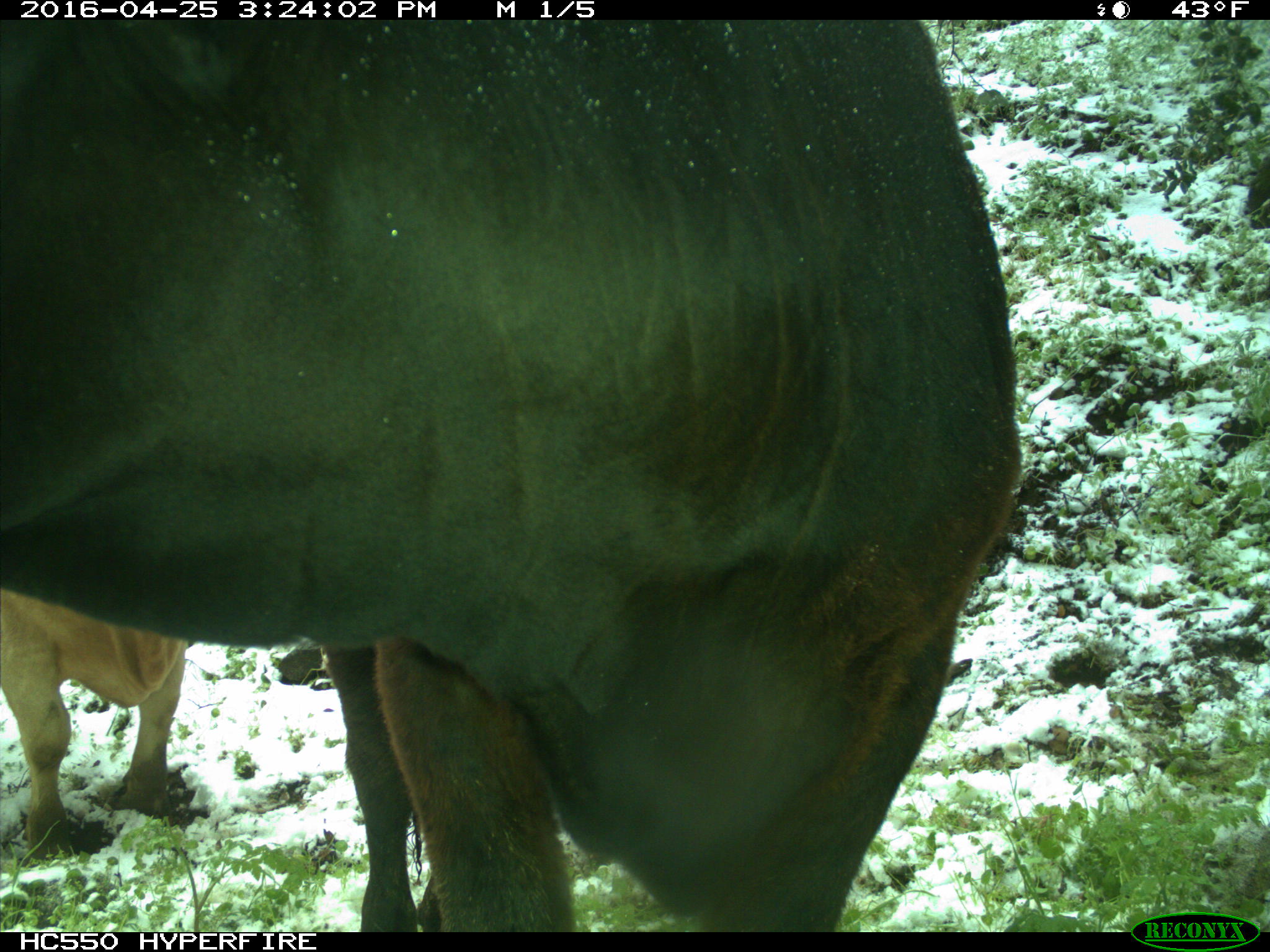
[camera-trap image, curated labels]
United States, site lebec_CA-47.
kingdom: Animalia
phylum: Chordata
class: Mammalia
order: Artiodactyla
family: Bovidae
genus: Bos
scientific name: Bos taurus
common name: domestic cow